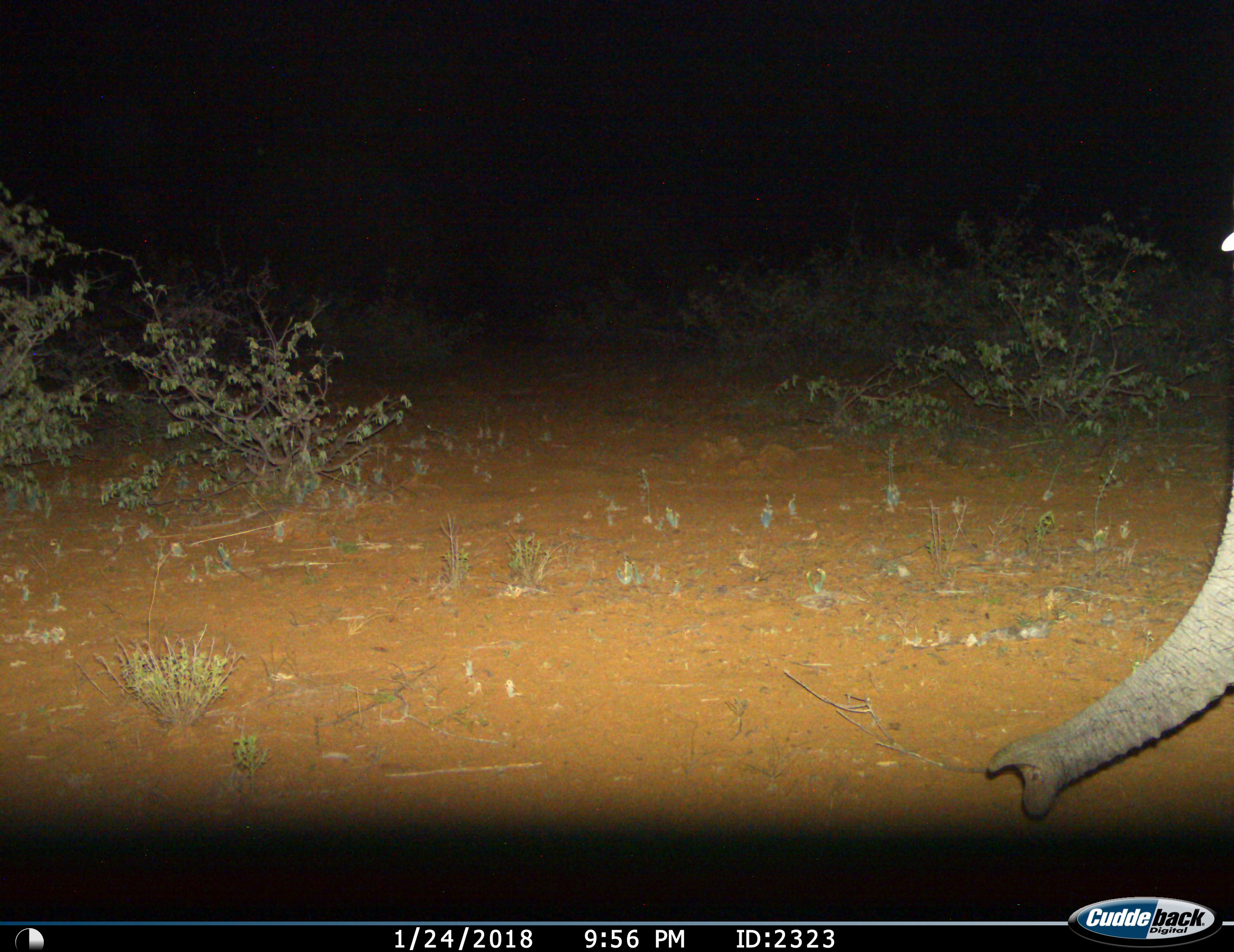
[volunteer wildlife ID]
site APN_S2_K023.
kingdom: Animalia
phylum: Chordata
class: Mammalia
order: Proboscidea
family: Elephantidae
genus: Loxodonta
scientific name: Loxodonta africana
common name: african bush elephant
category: elephant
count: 1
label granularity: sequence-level